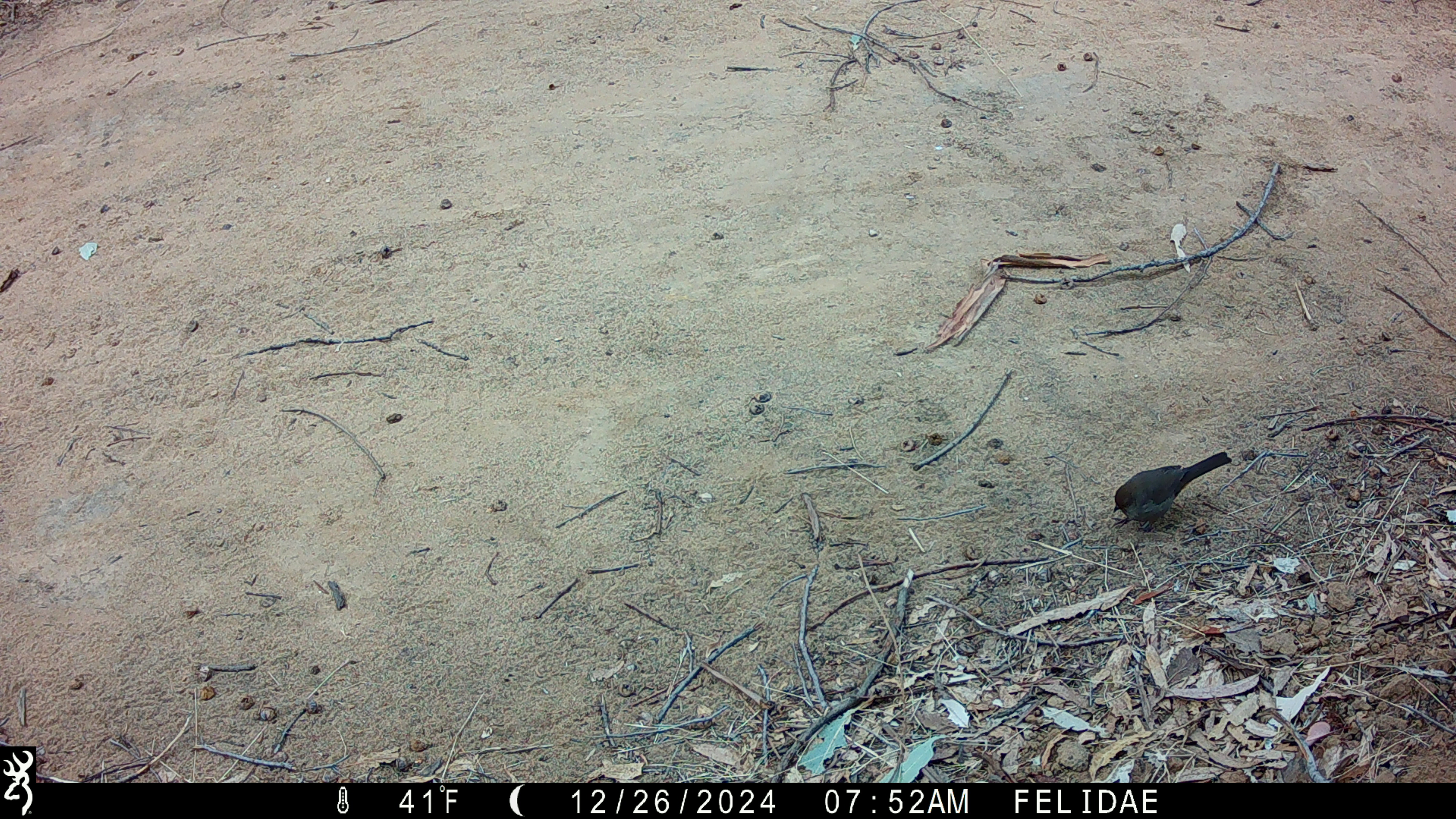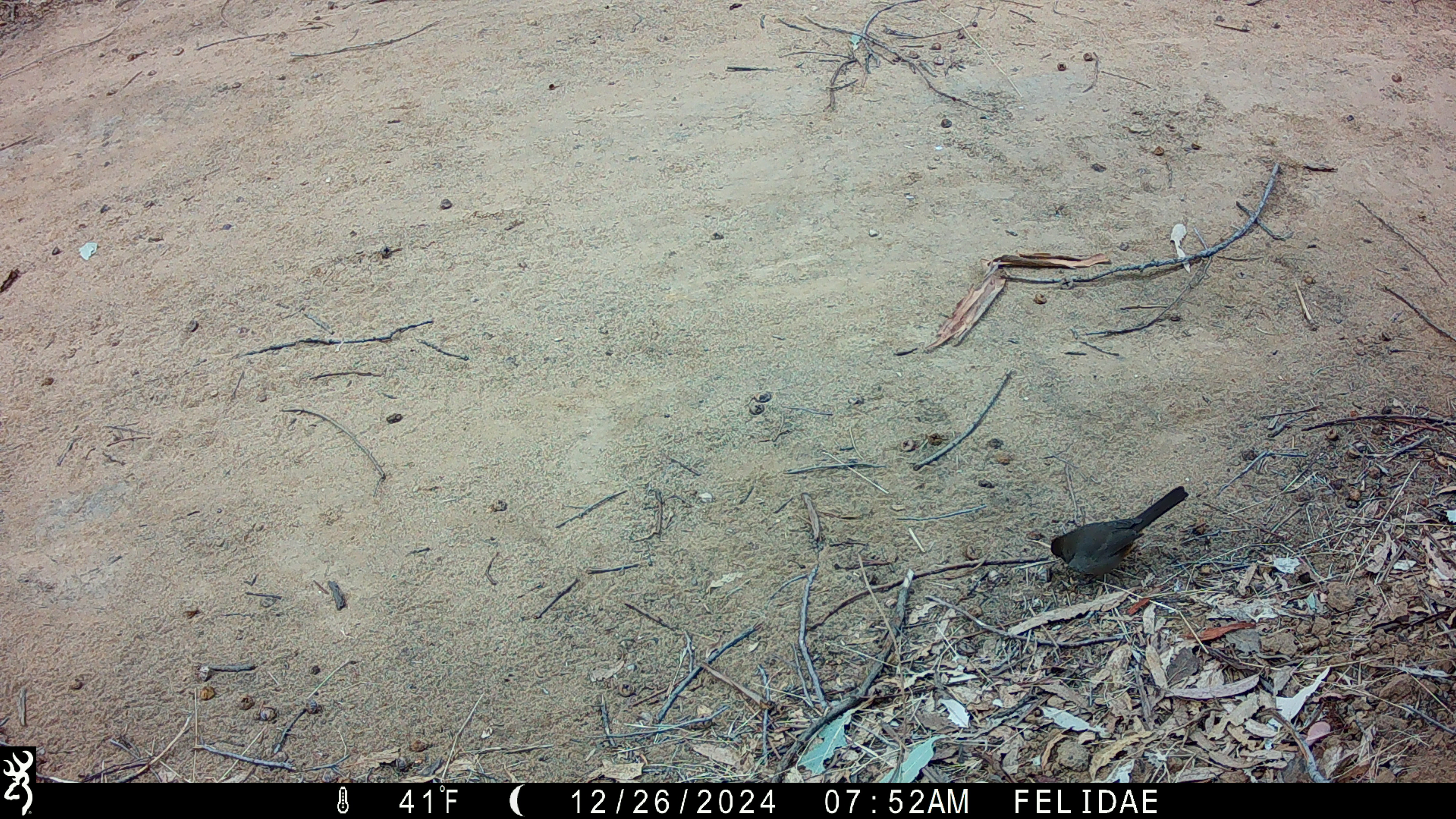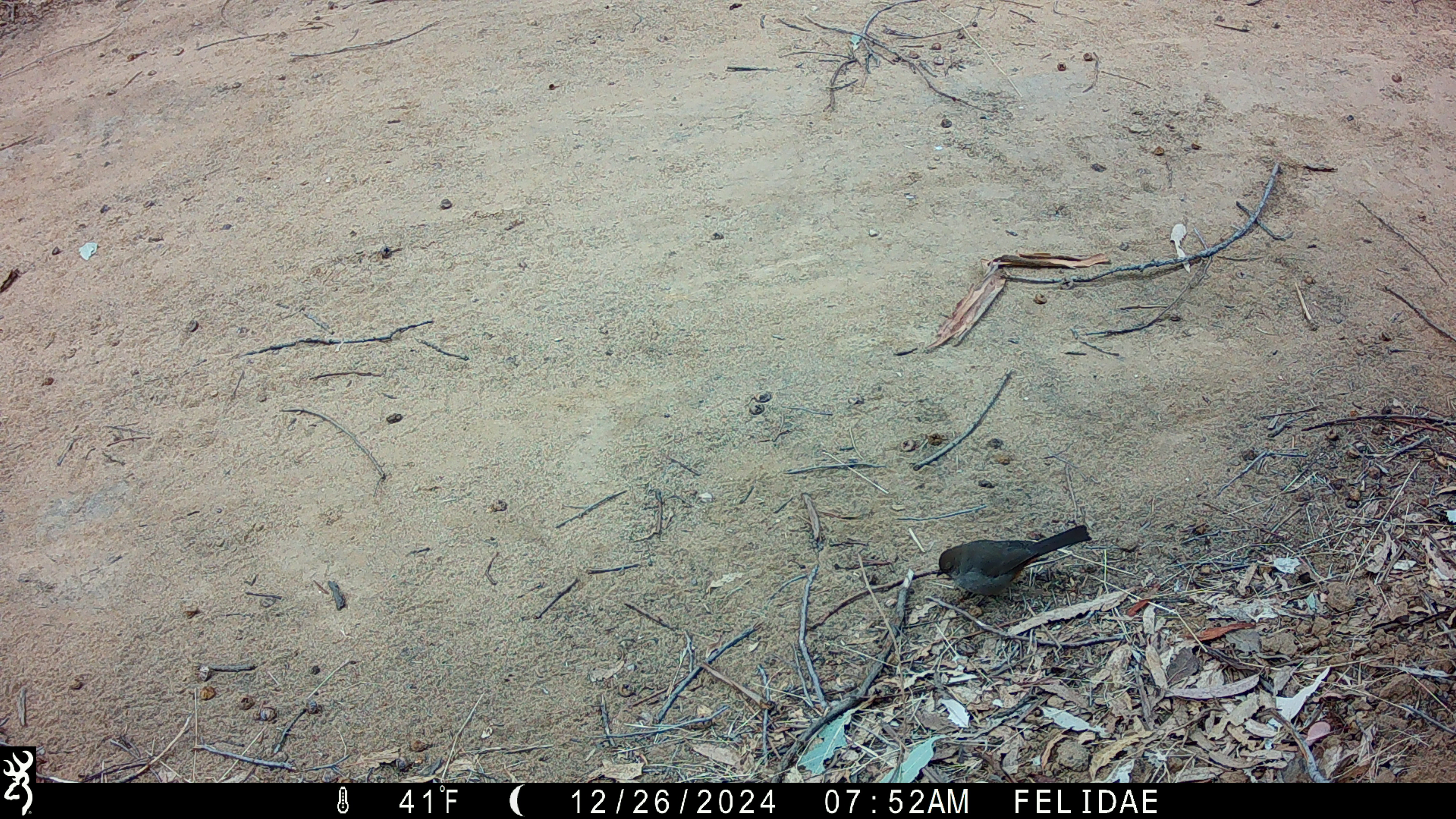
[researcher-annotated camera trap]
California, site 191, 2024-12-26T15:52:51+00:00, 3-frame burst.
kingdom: Animalia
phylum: Chordata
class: Aves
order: Passeriformes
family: Passerellidae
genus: Melozone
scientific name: Melozone crissalis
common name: california towhee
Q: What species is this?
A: California towhee (Melozone crissalis).